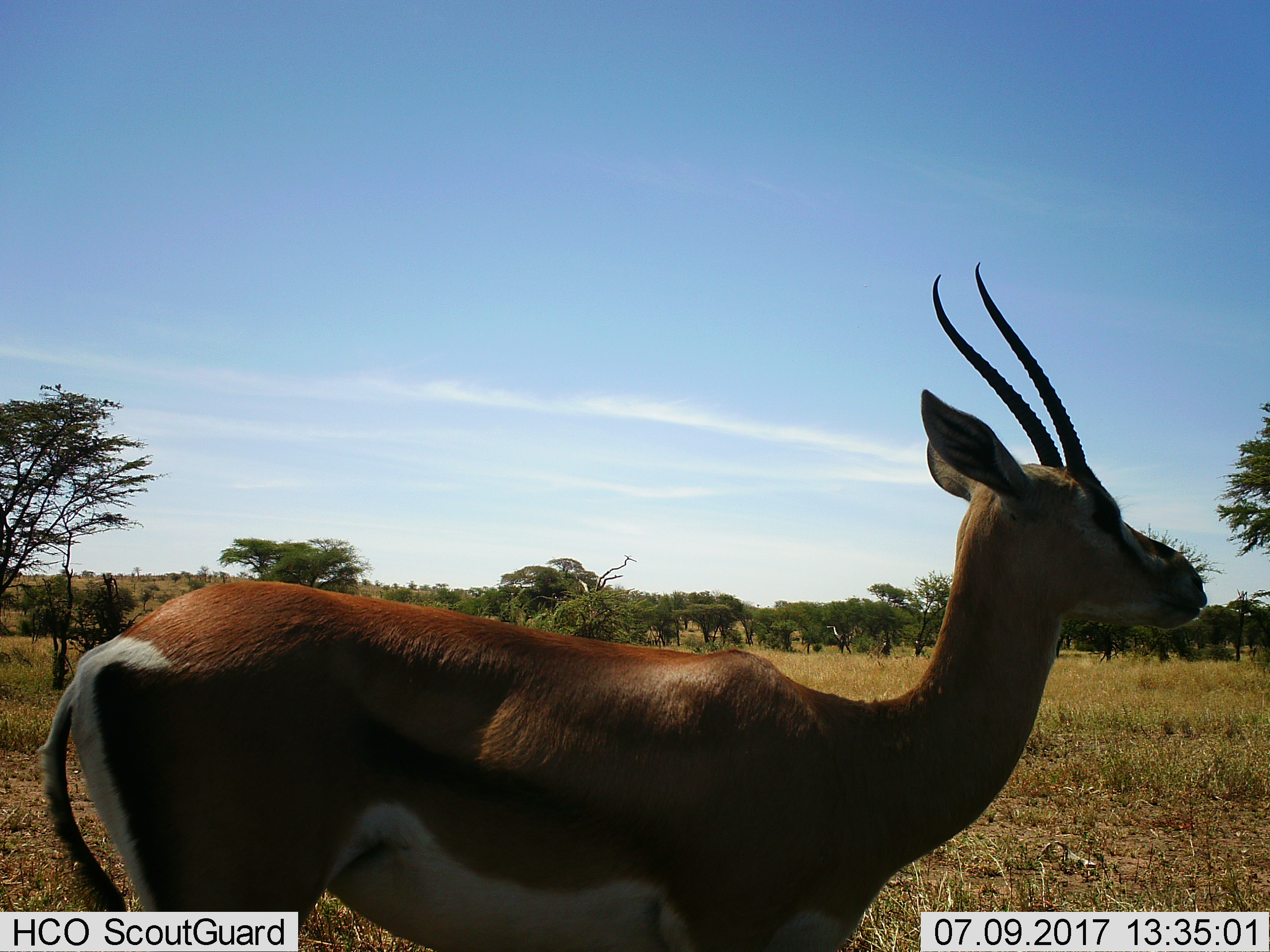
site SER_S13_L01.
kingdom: Animalia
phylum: Chordata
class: Mammalia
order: Artiodactyla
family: Bovidae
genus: Nanger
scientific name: Nanger granti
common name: grant's gazelle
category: gazellegrants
Gazellegrants (grant's gazelle) (Nanger granti), count 1. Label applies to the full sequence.